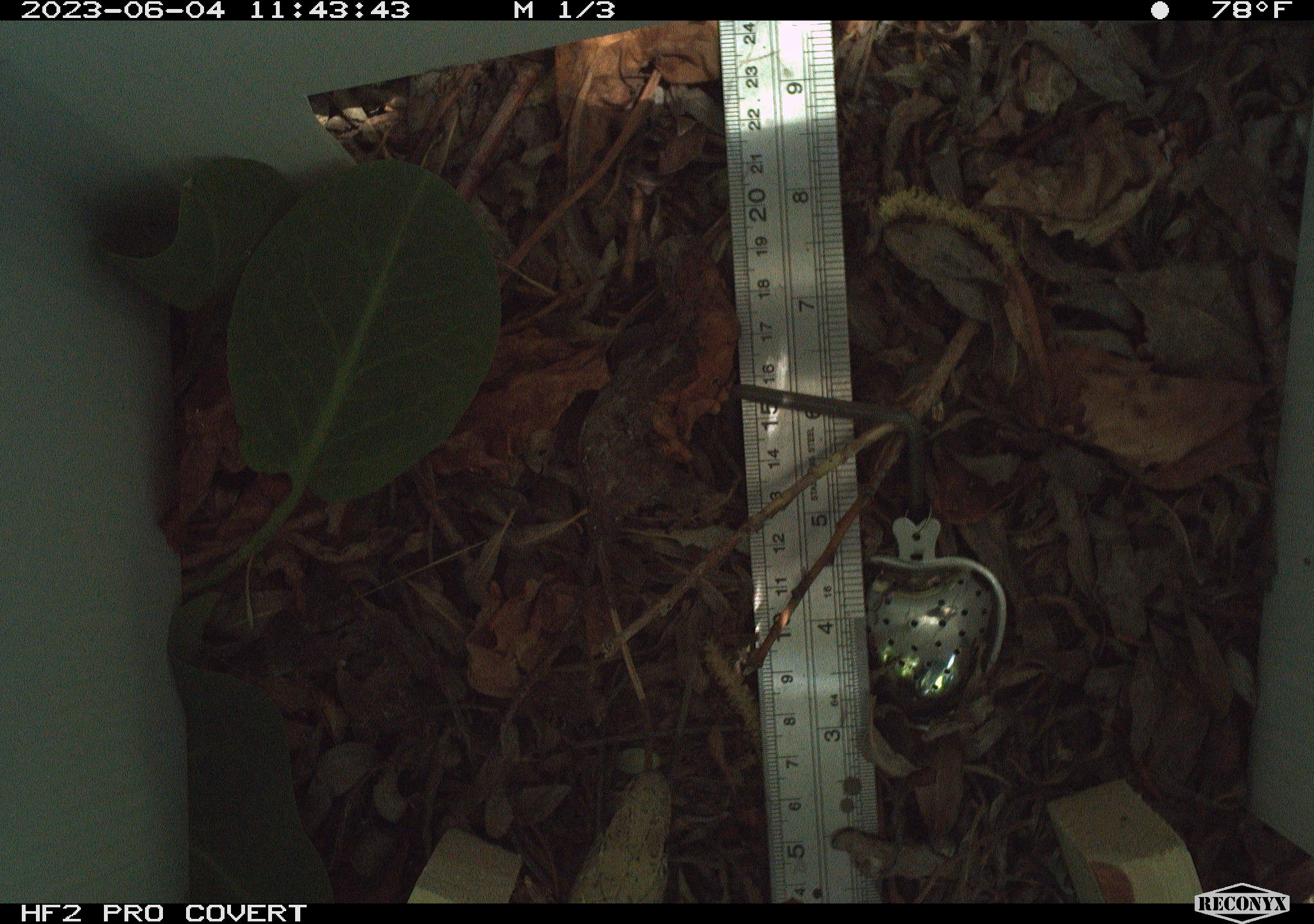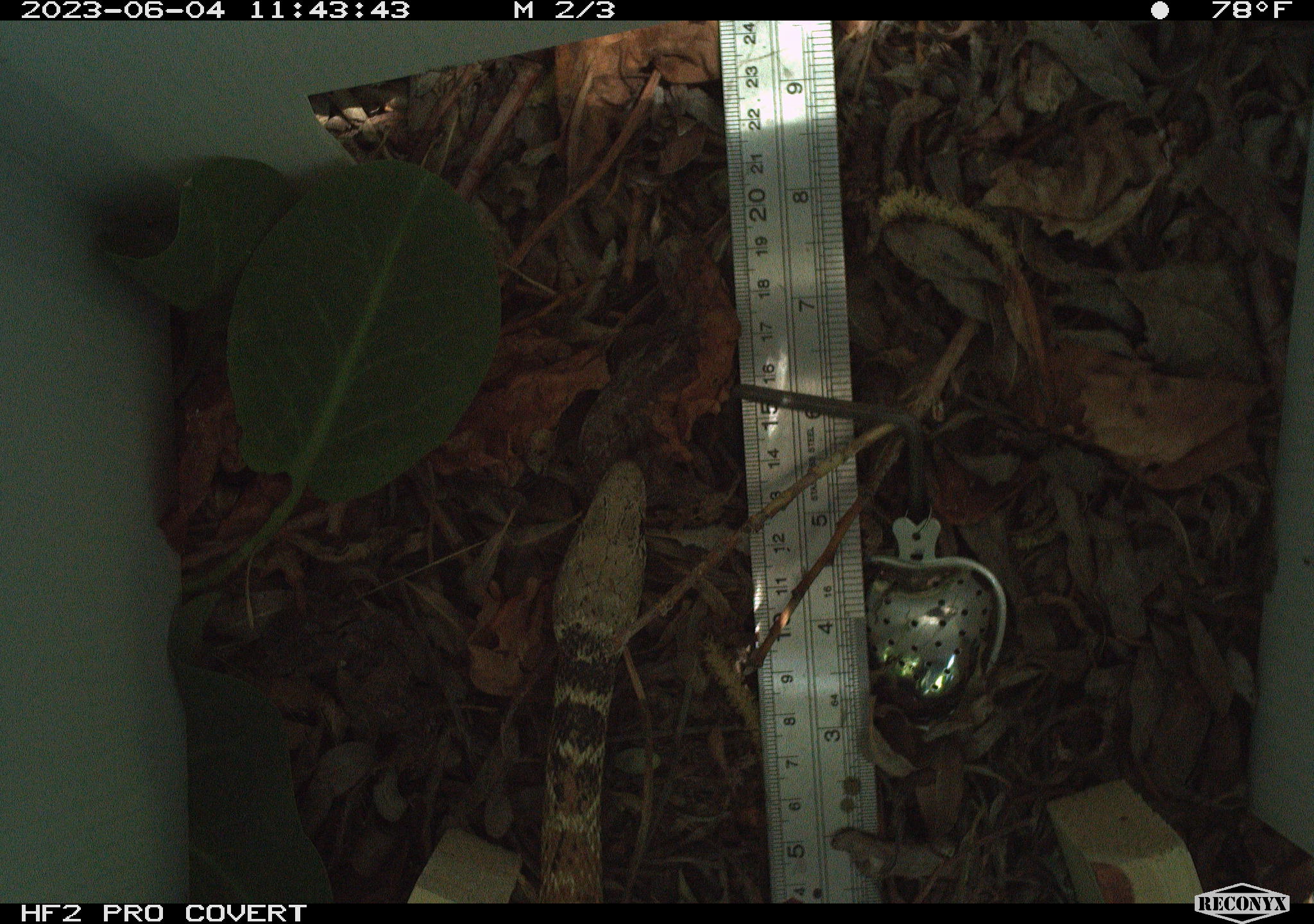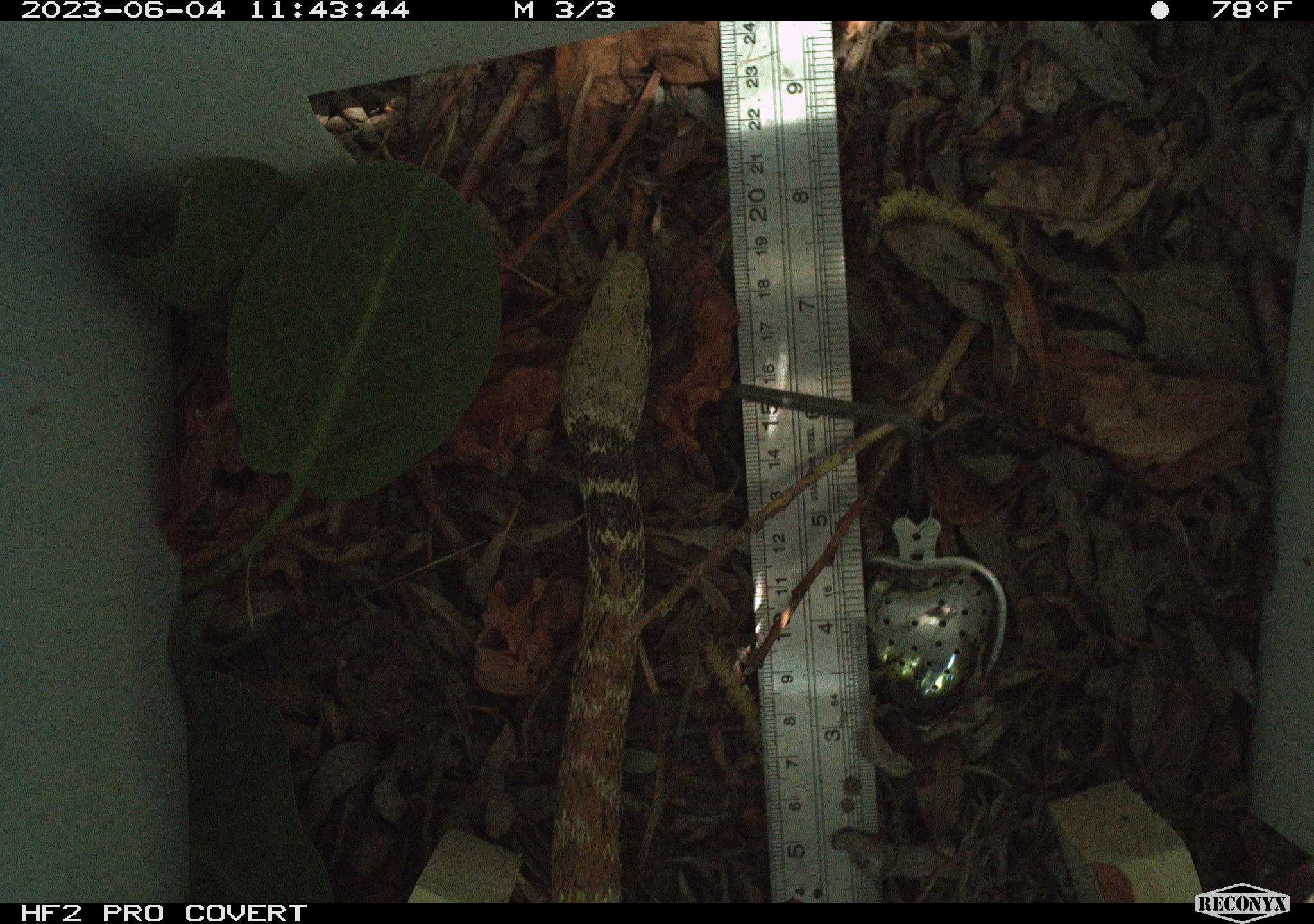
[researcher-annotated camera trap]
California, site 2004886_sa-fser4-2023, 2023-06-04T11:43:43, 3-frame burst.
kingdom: Animalia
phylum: Chordata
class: Reptilia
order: Squamata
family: Colubridae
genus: Masticophis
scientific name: Masticophis flagellum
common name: coachwhip